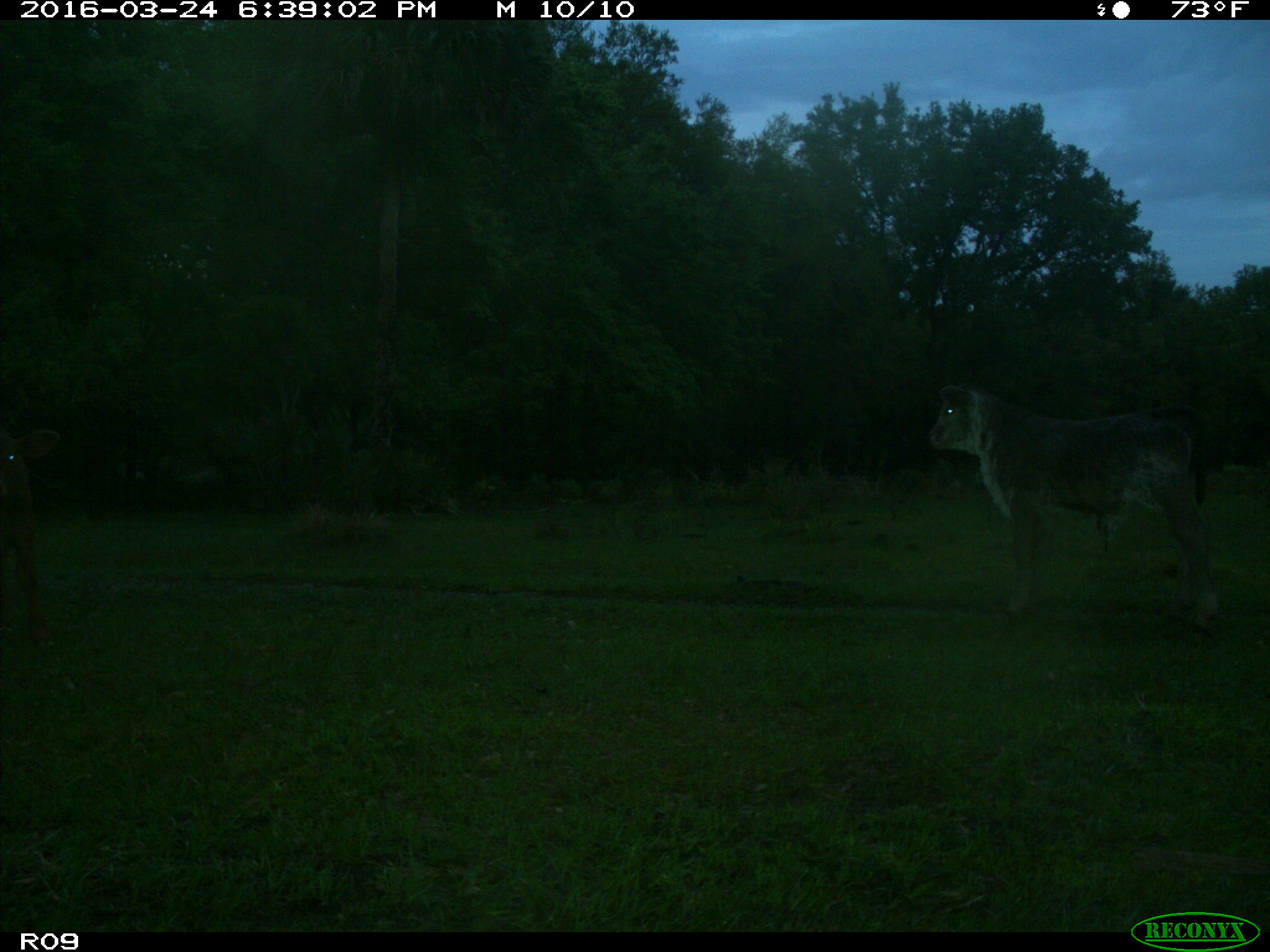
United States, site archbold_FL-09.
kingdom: Animalia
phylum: Chordata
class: Mammalia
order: Artiodactyla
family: Bovidae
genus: Bos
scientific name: Bos taurus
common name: domestic cow